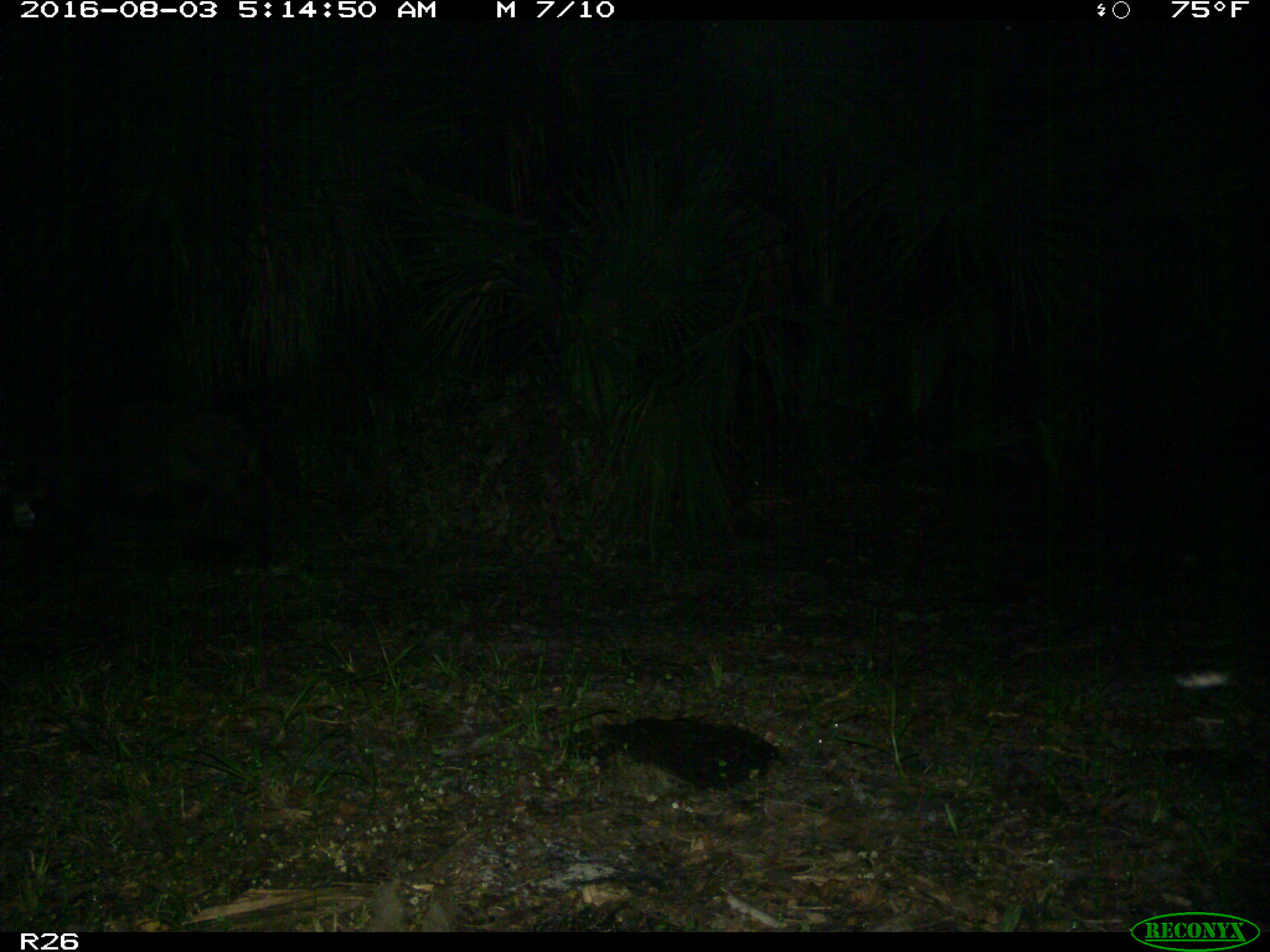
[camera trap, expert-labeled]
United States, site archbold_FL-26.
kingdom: Animalia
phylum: Chordata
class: Mammalia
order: Artiodactyla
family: Suidae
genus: Sus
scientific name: Sus scrofa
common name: wild boar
Sus scrofa (wild boar).